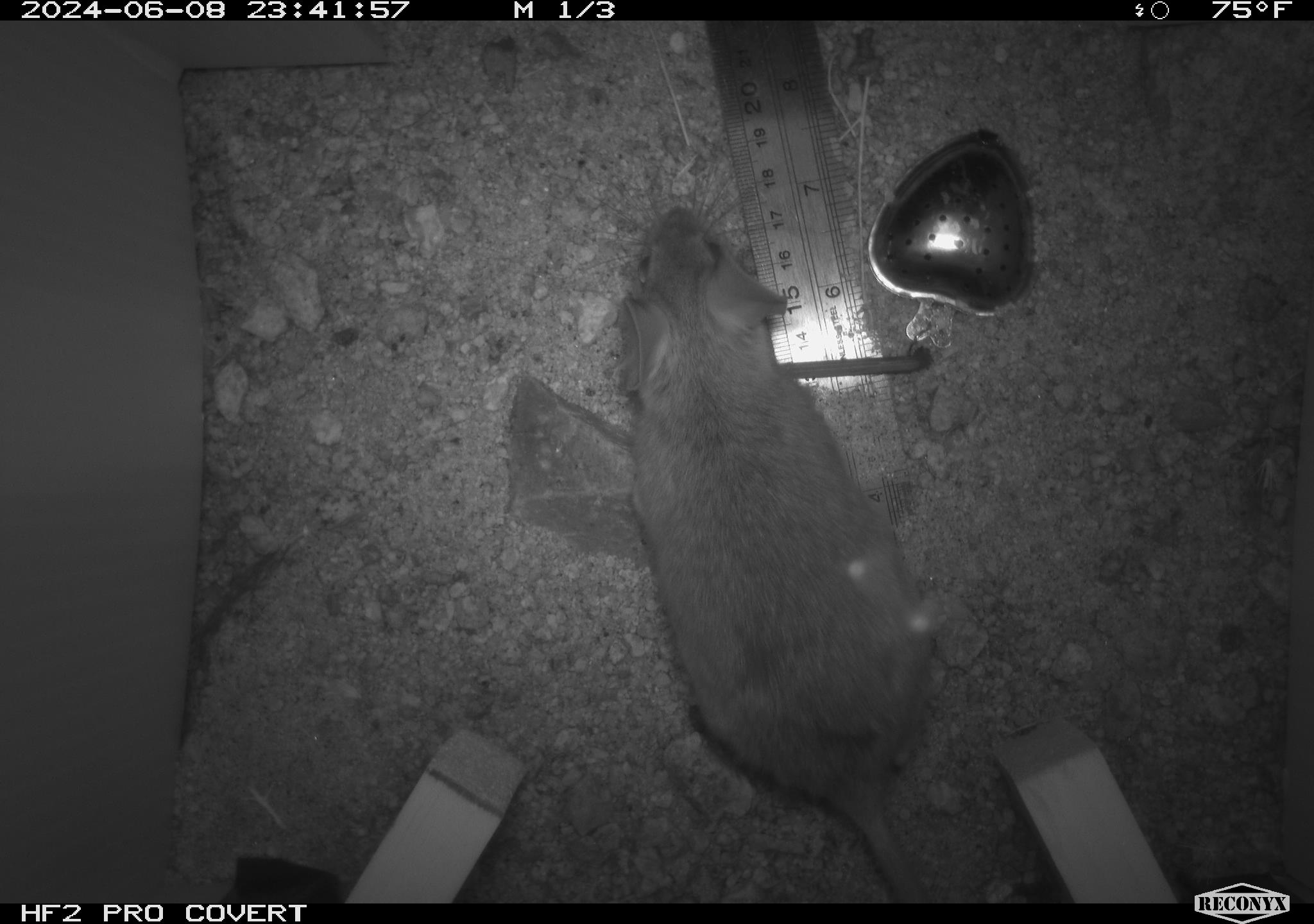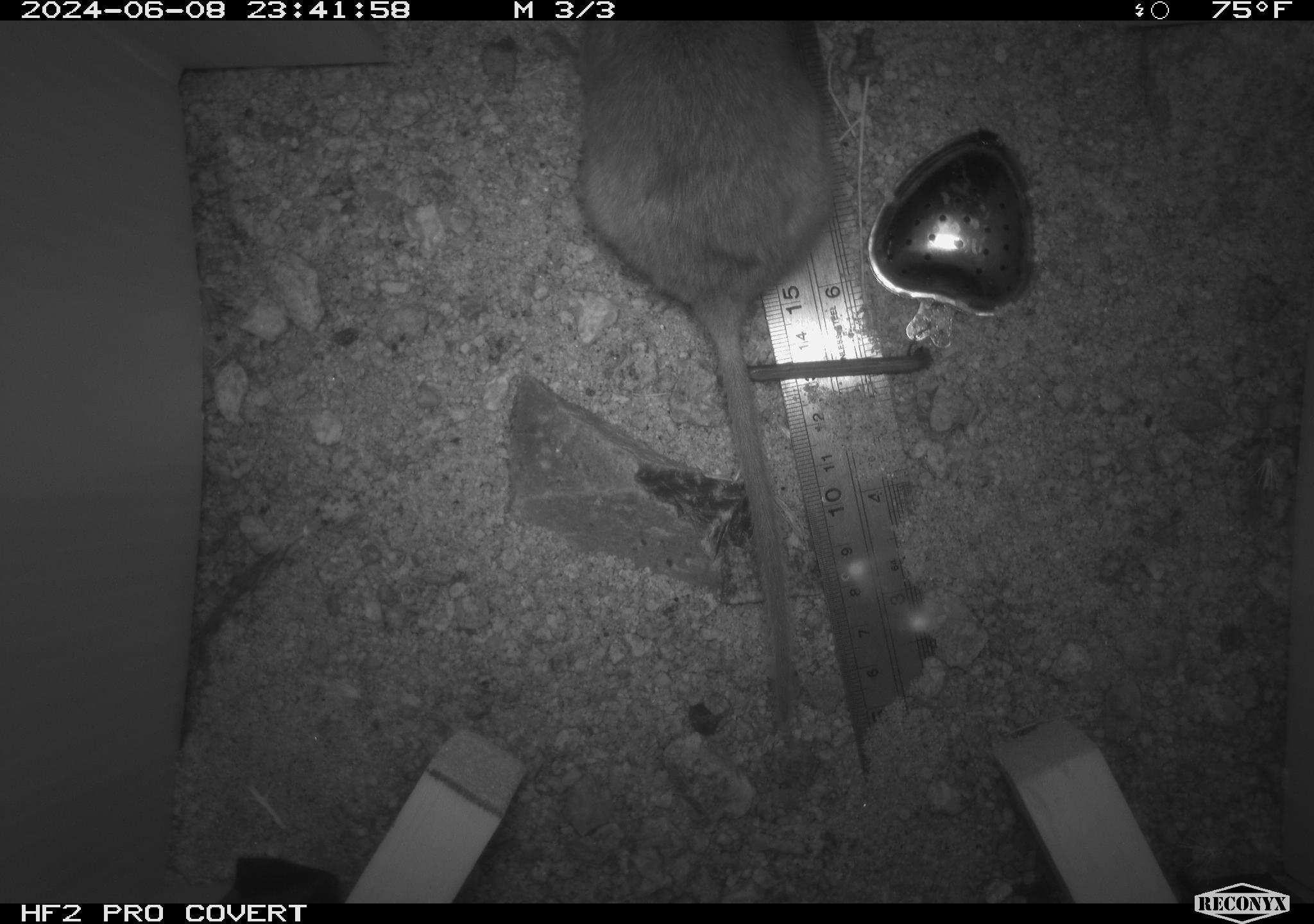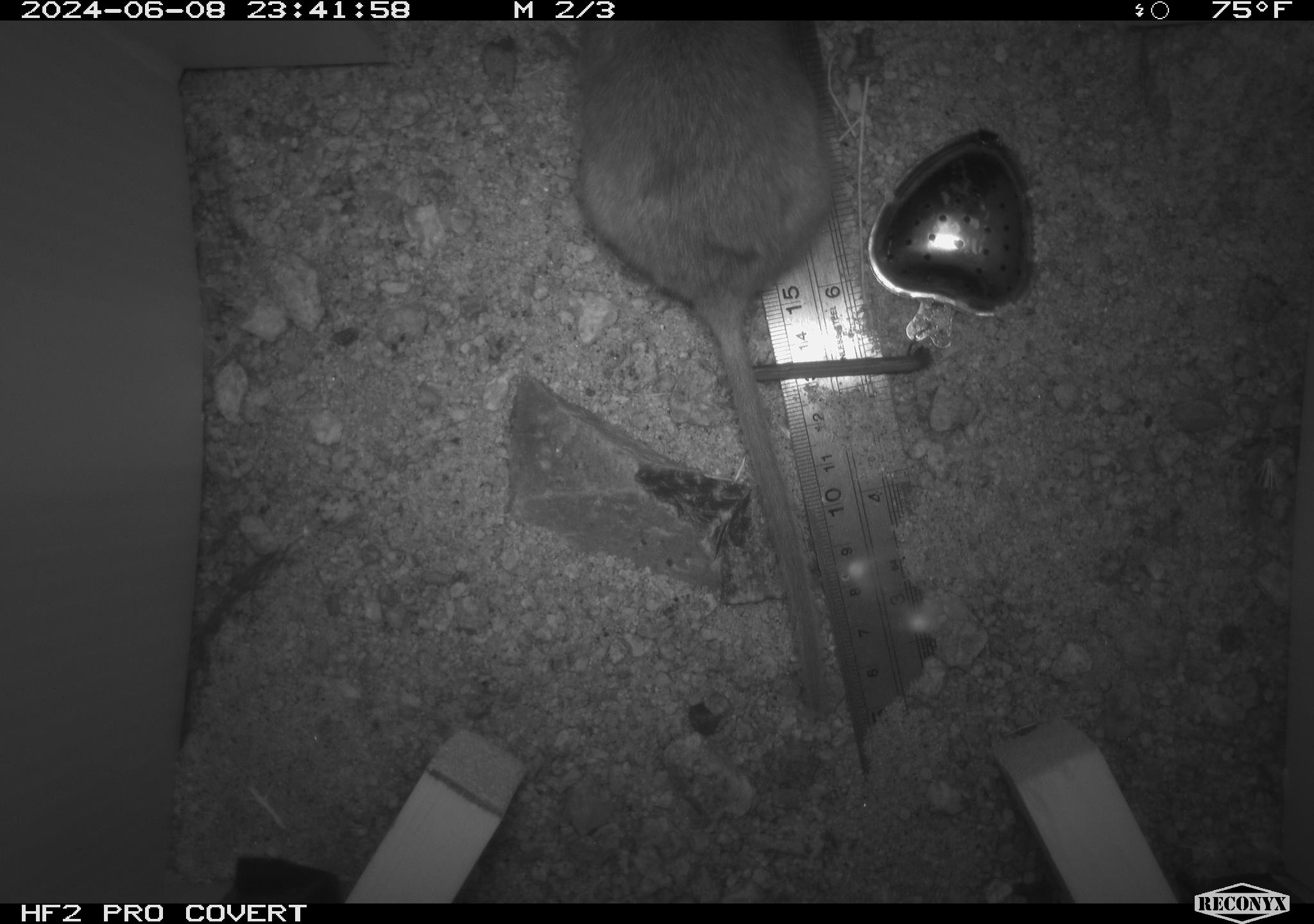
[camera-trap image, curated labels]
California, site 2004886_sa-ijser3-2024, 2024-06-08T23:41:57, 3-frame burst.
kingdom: Animalia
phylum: Chordata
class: Mammalia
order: Rodentia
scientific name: Rodentia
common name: woodrat or rat or mouse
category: woodrat or rat or mouse species